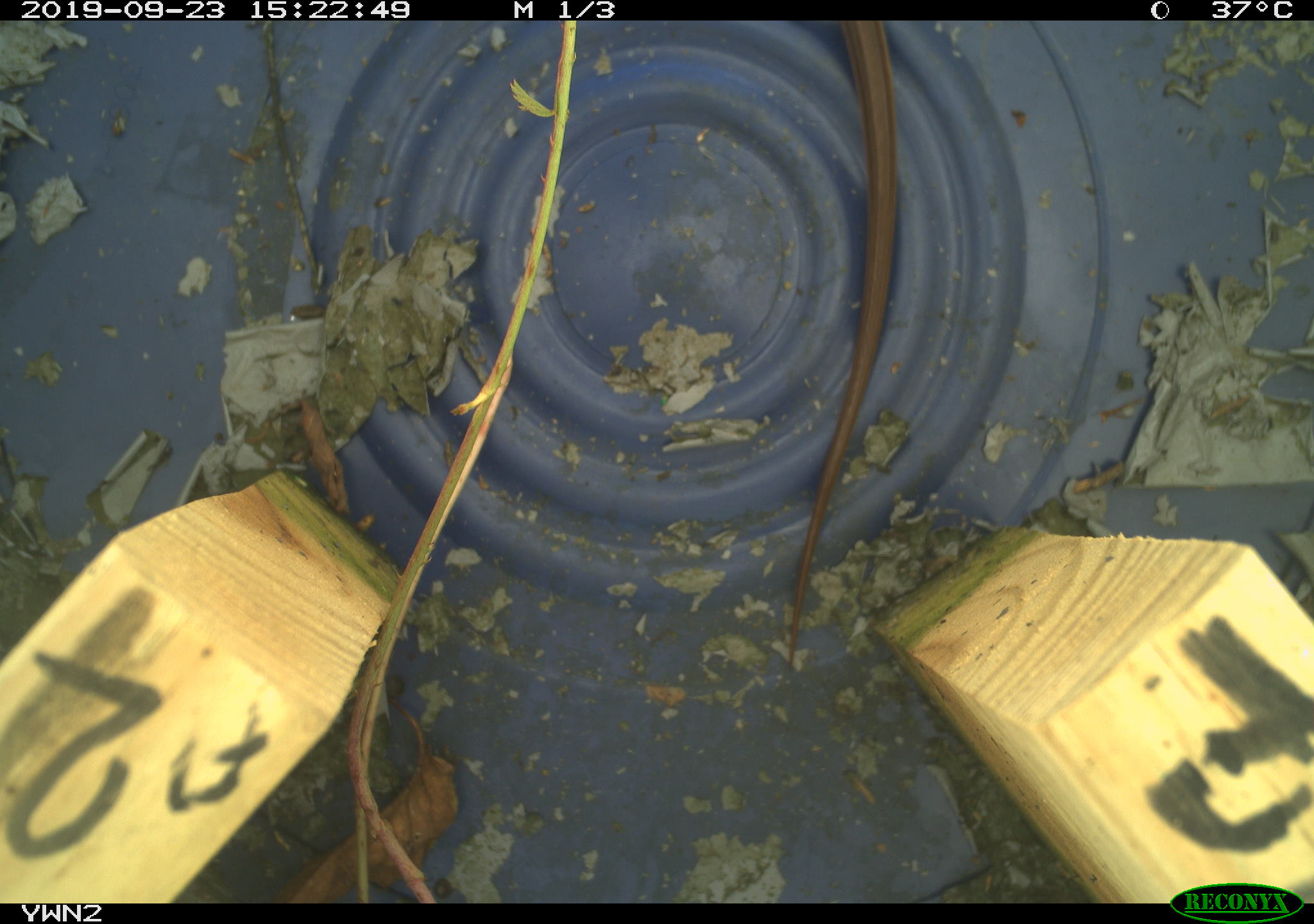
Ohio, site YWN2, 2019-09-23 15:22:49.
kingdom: Animalia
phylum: Chordata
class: Reptilia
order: Squamata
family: Colubridae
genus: Thamnophis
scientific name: Thamnophis sirtalis sirtalis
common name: eastern gartersnake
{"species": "eastern gartersnake (Thamnophis sirtalis sirtalis)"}